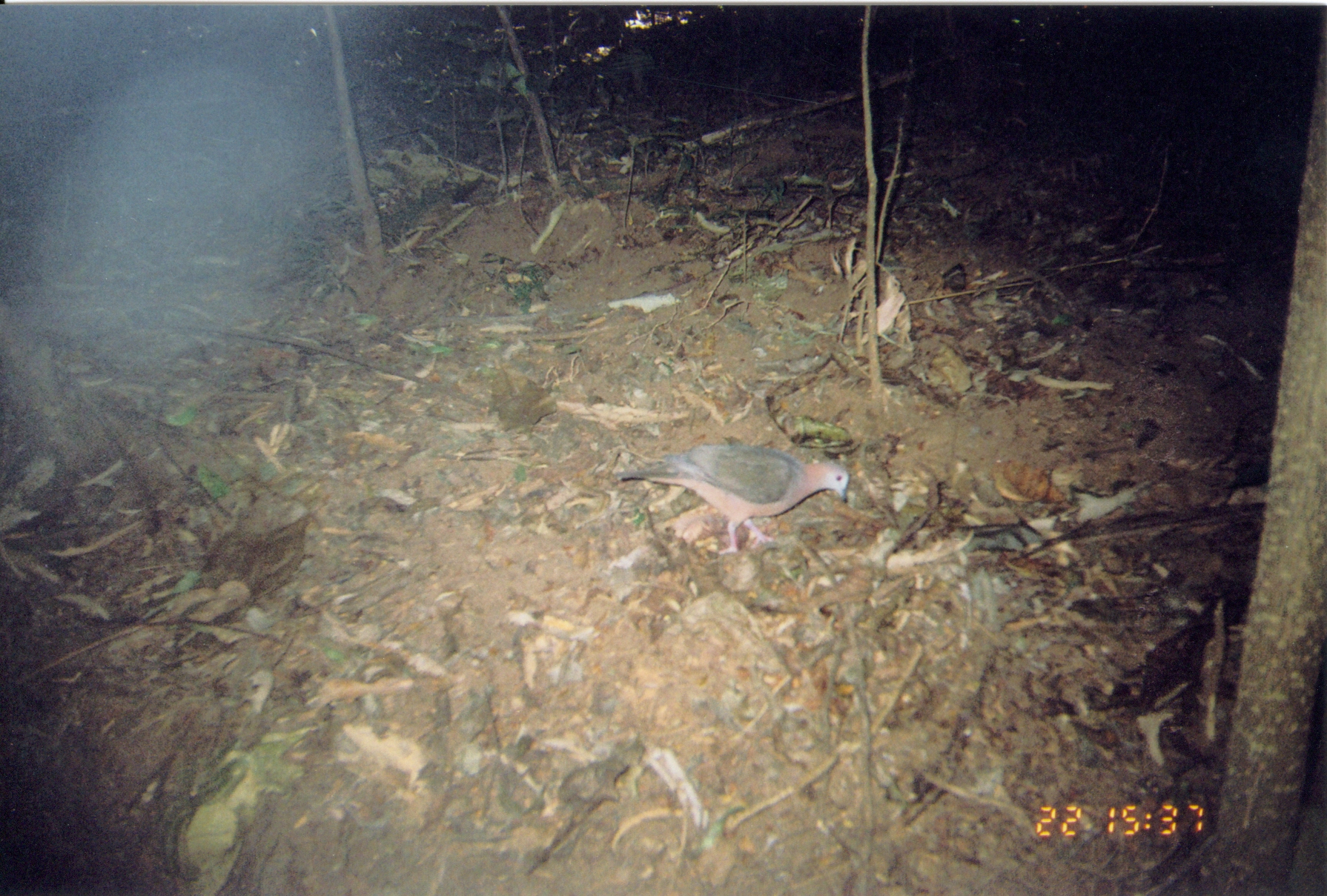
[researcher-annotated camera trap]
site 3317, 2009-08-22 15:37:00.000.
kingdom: Animalia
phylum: Chordata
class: Aves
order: Columbiformes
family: Columbidae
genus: Columba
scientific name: Columba larvata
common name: lemon dove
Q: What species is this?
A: Columba larvata (lemon dove).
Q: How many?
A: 1.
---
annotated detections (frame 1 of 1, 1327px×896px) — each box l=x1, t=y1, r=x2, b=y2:
columba larvata: l=613, t=440, r=850, b=556